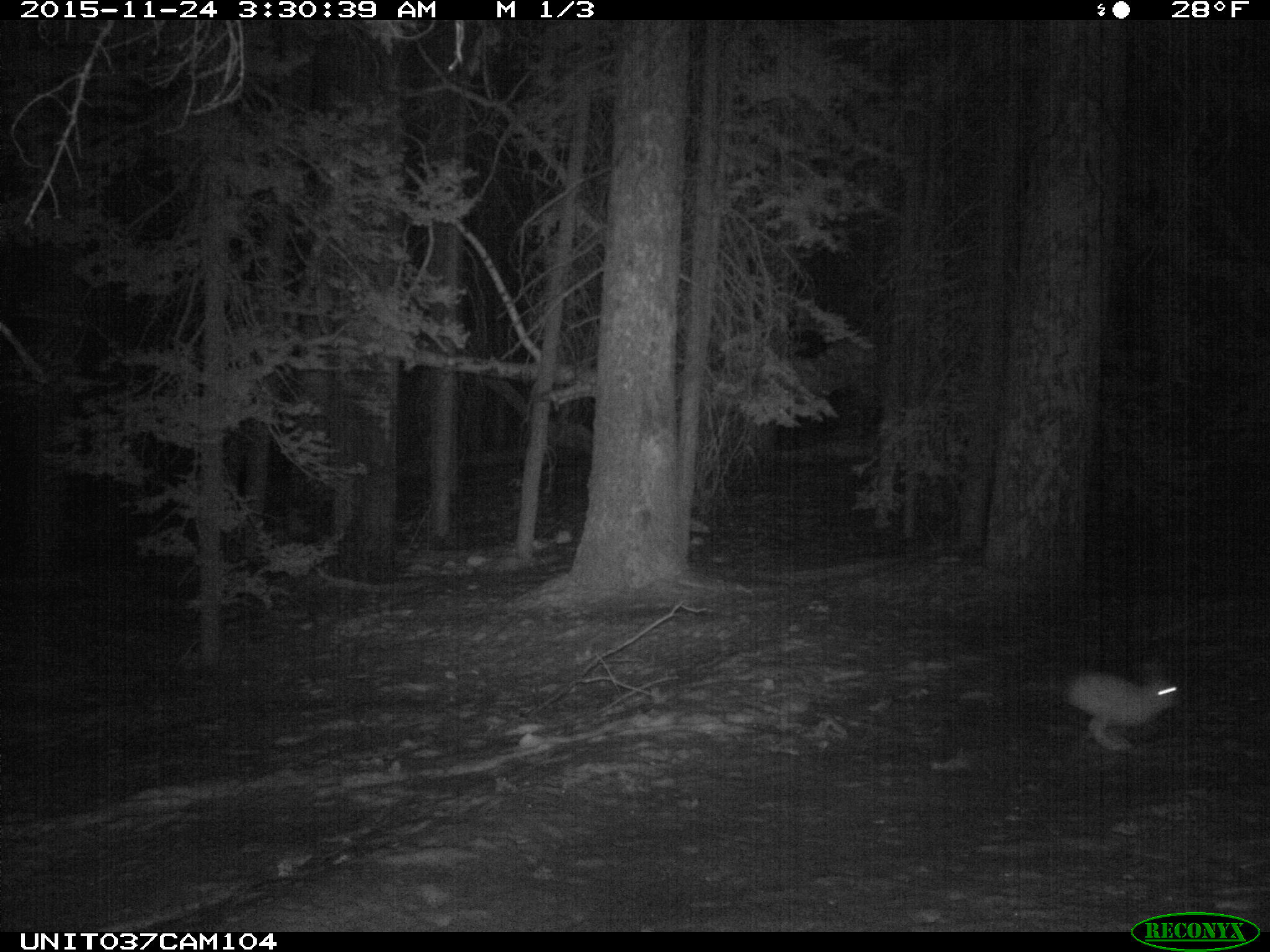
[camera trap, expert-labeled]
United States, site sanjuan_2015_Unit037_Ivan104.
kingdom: Animalia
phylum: Chordata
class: Mammalia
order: Lagomorpha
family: Leporidae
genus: Lepus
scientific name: Lepus americanus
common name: snowshoe hare